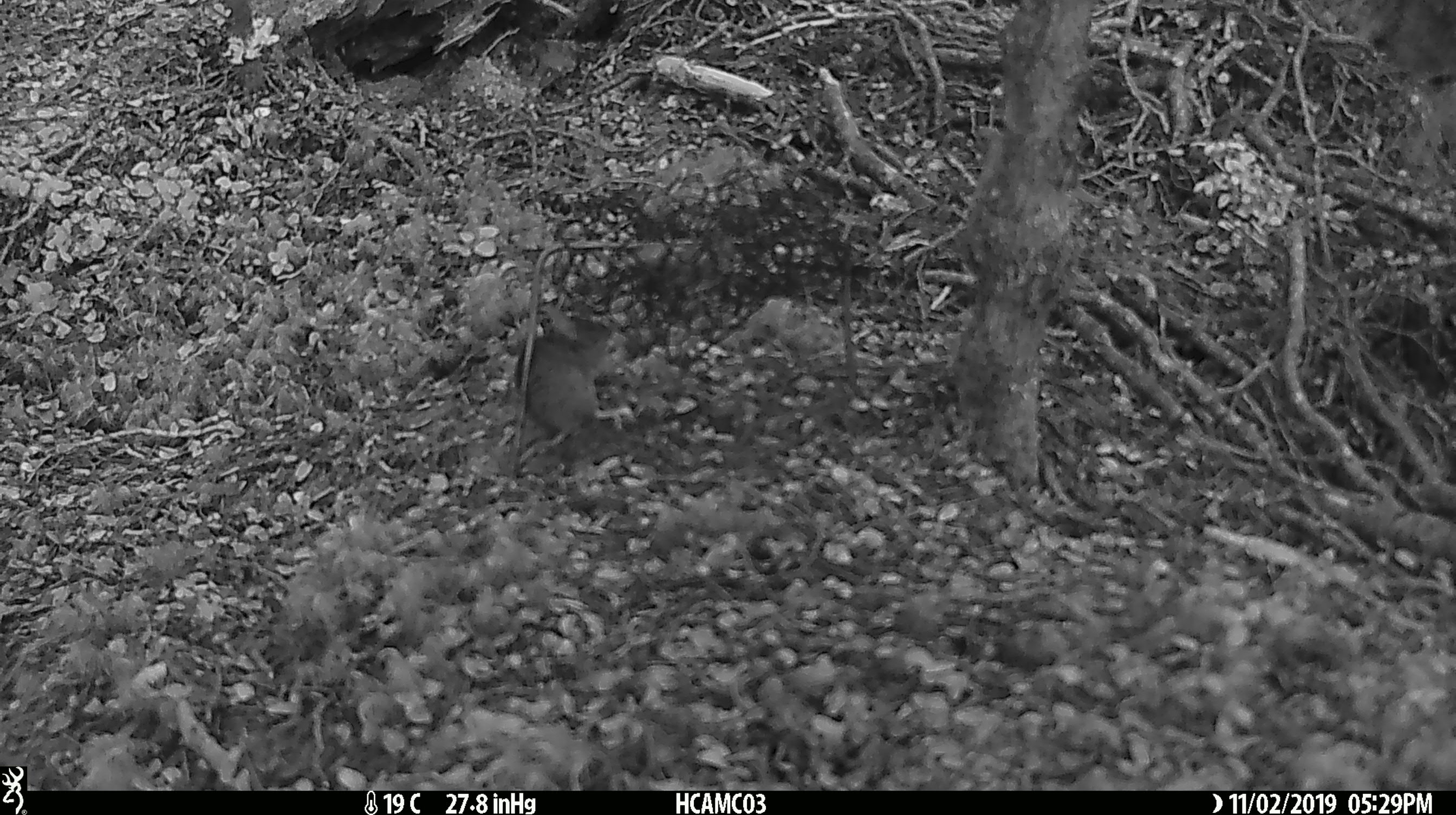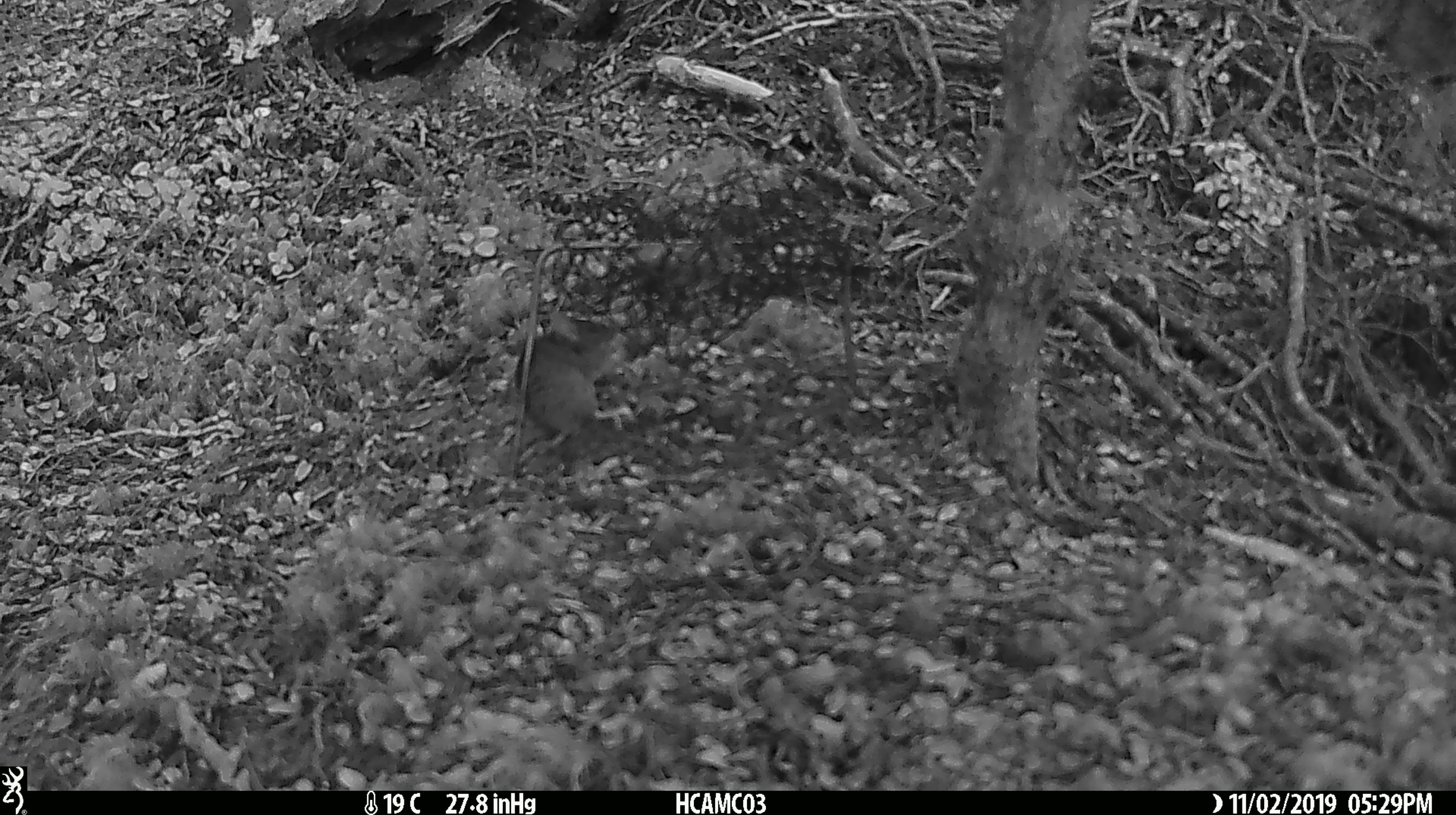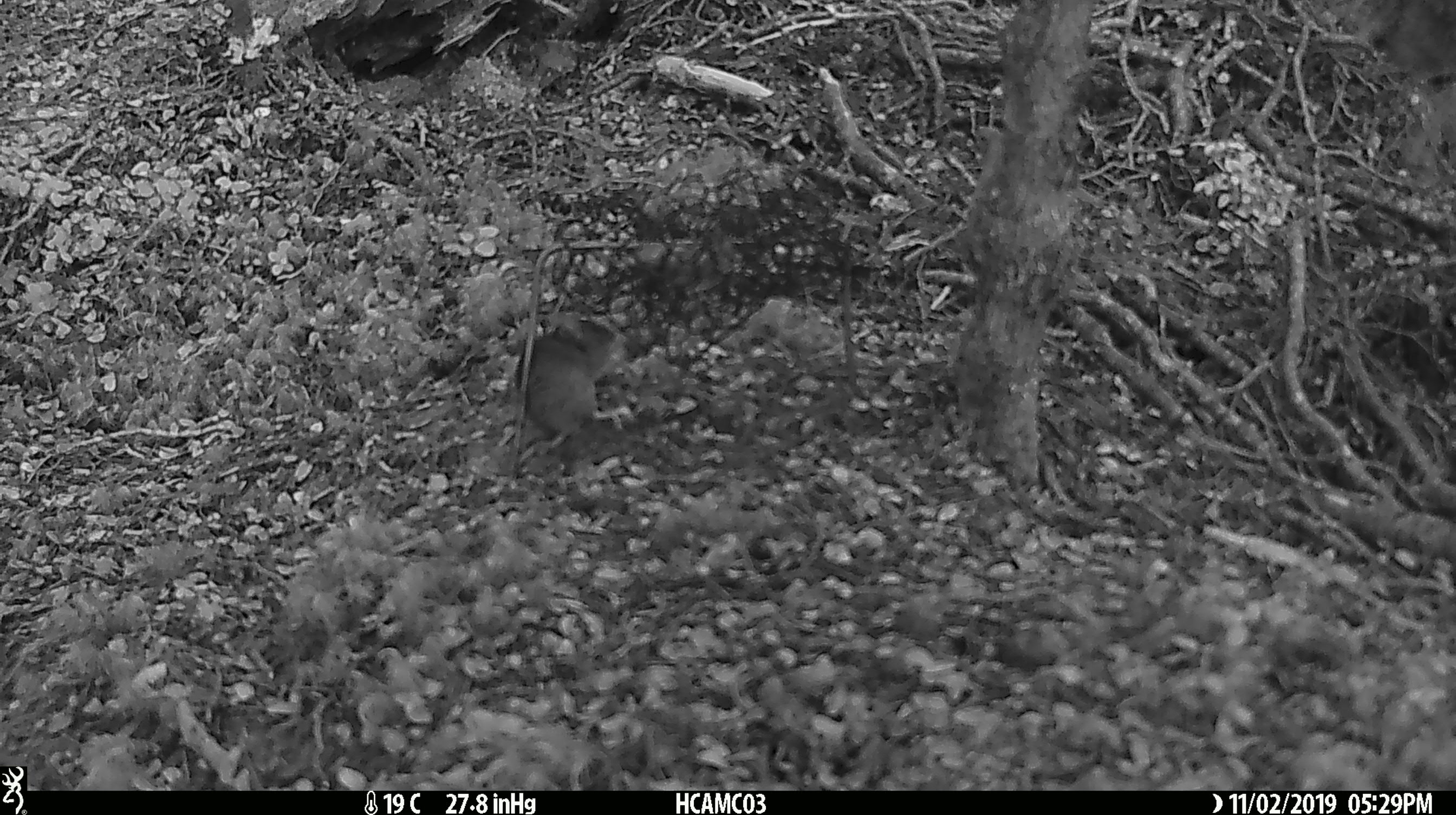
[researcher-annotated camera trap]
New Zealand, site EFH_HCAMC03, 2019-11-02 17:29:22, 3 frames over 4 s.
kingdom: Animalia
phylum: Chordata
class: Mammalia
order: Rodentia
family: Muridae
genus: Mus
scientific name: Mus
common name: mouse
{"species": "mouse (Mus)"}